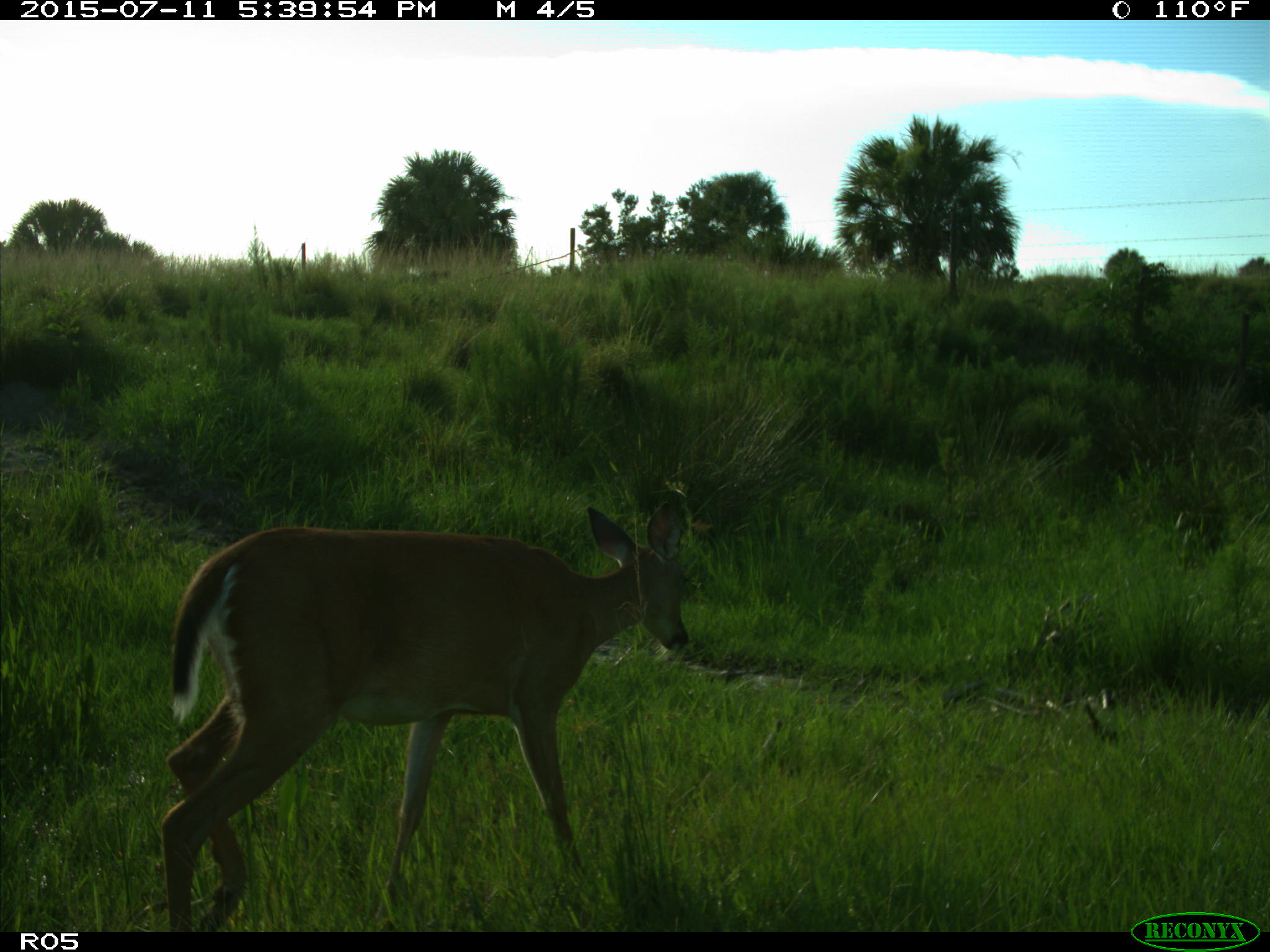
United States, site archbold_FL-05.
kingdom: Animalia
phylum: Chordata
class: Mammalia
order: Artiodactyla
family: Cervidae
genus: Odocoileus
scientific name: Odocoileus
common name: deer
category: unidentified deer